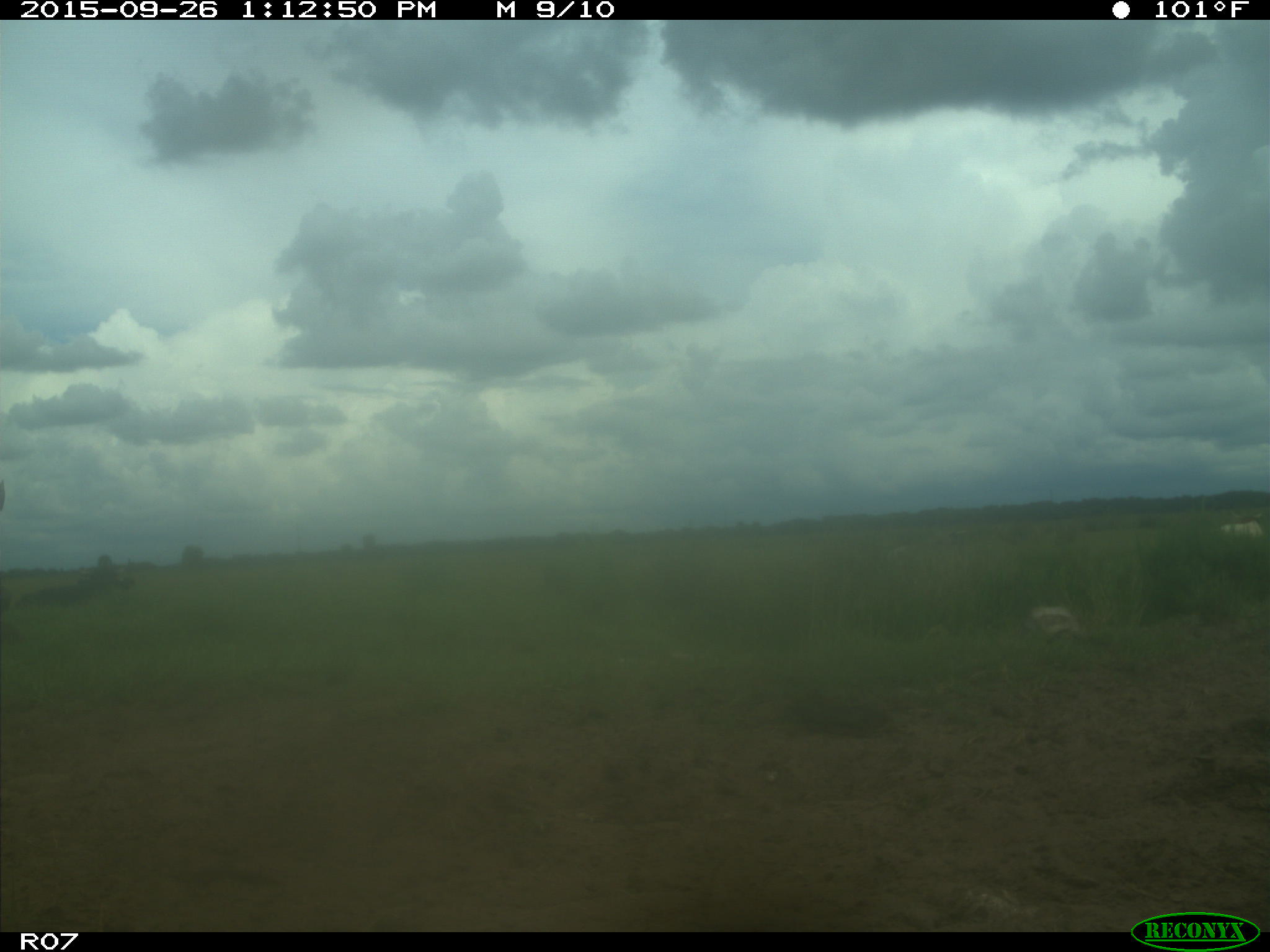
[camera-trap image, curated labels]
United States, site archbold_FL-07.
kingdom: Animalia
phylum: Chordata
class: Mammalia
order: Artiodactyla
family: Bovidae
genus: Bos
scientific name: Bos taurus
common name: domestic cow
Bos taurus (domestic cow).